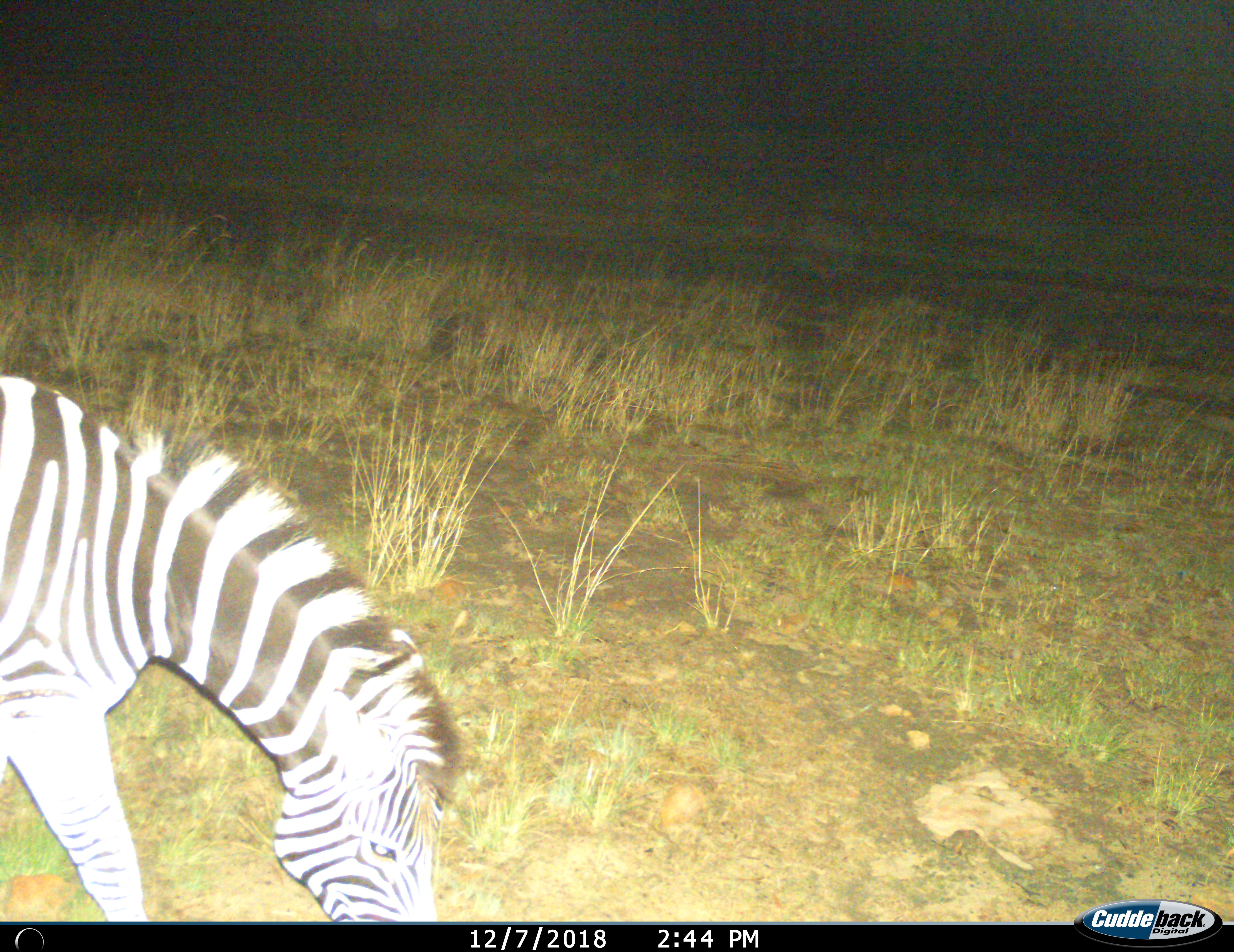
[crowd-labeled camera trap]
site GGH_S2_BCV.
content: unidentified animal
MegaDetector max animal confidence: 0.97